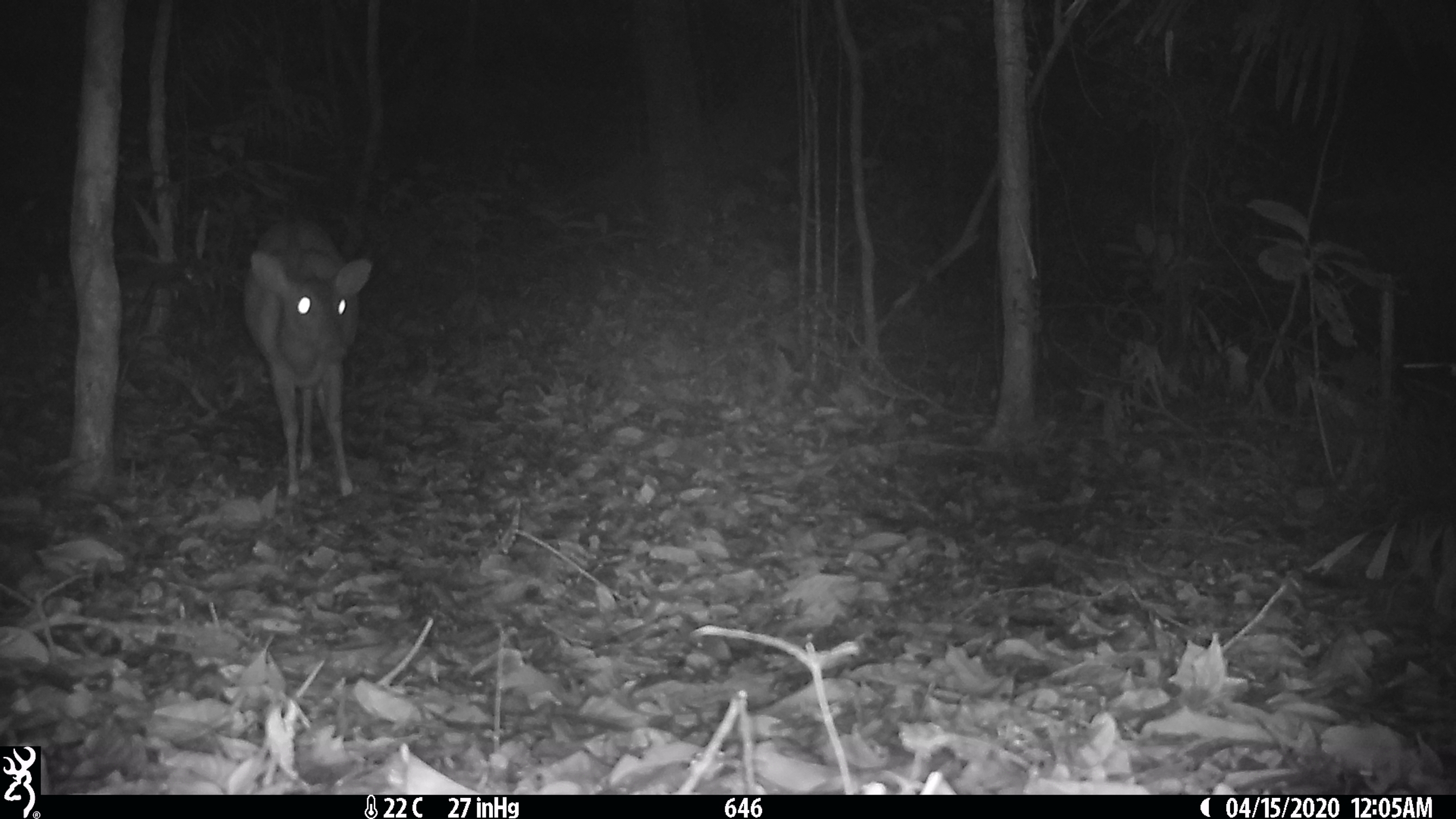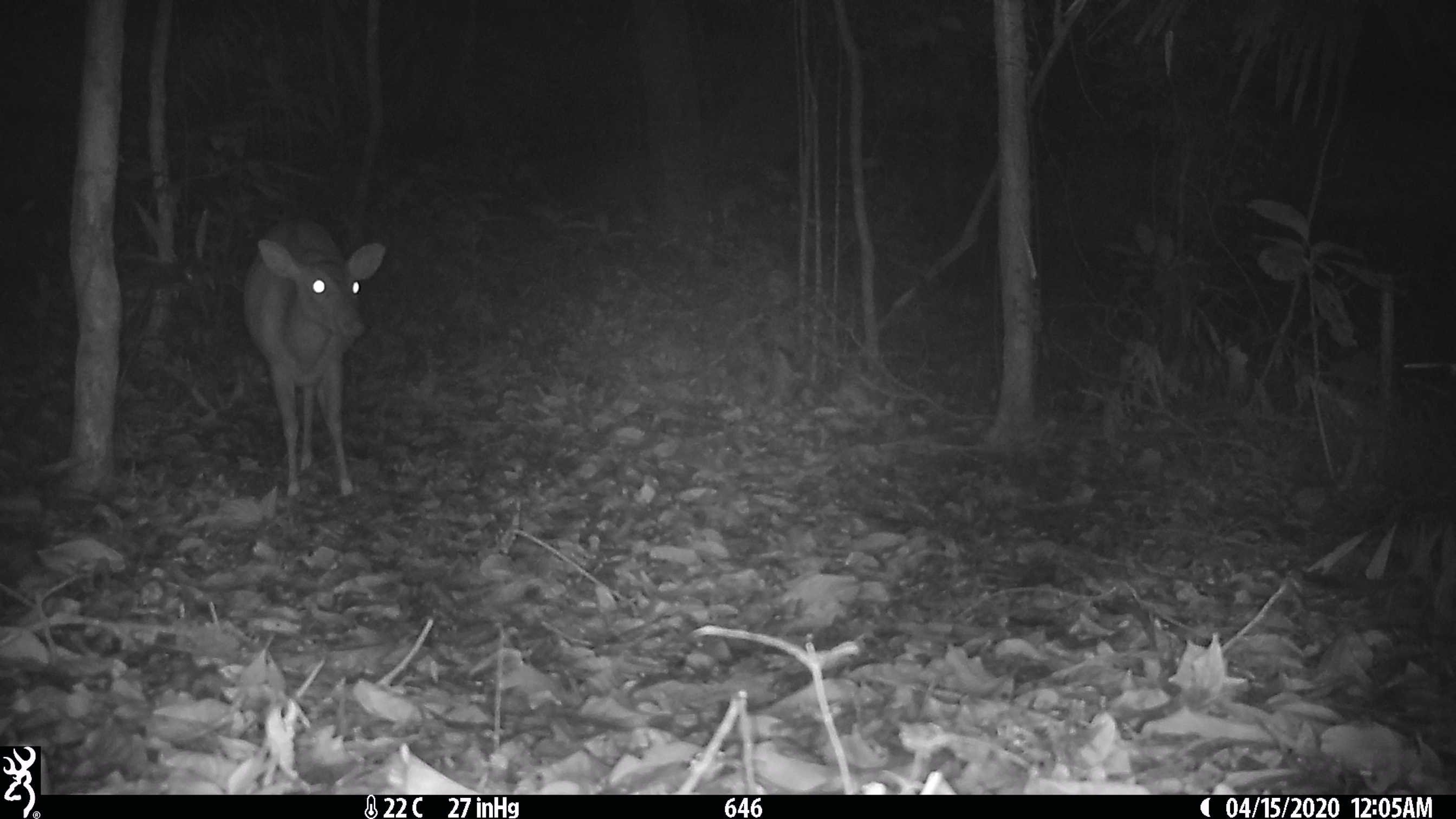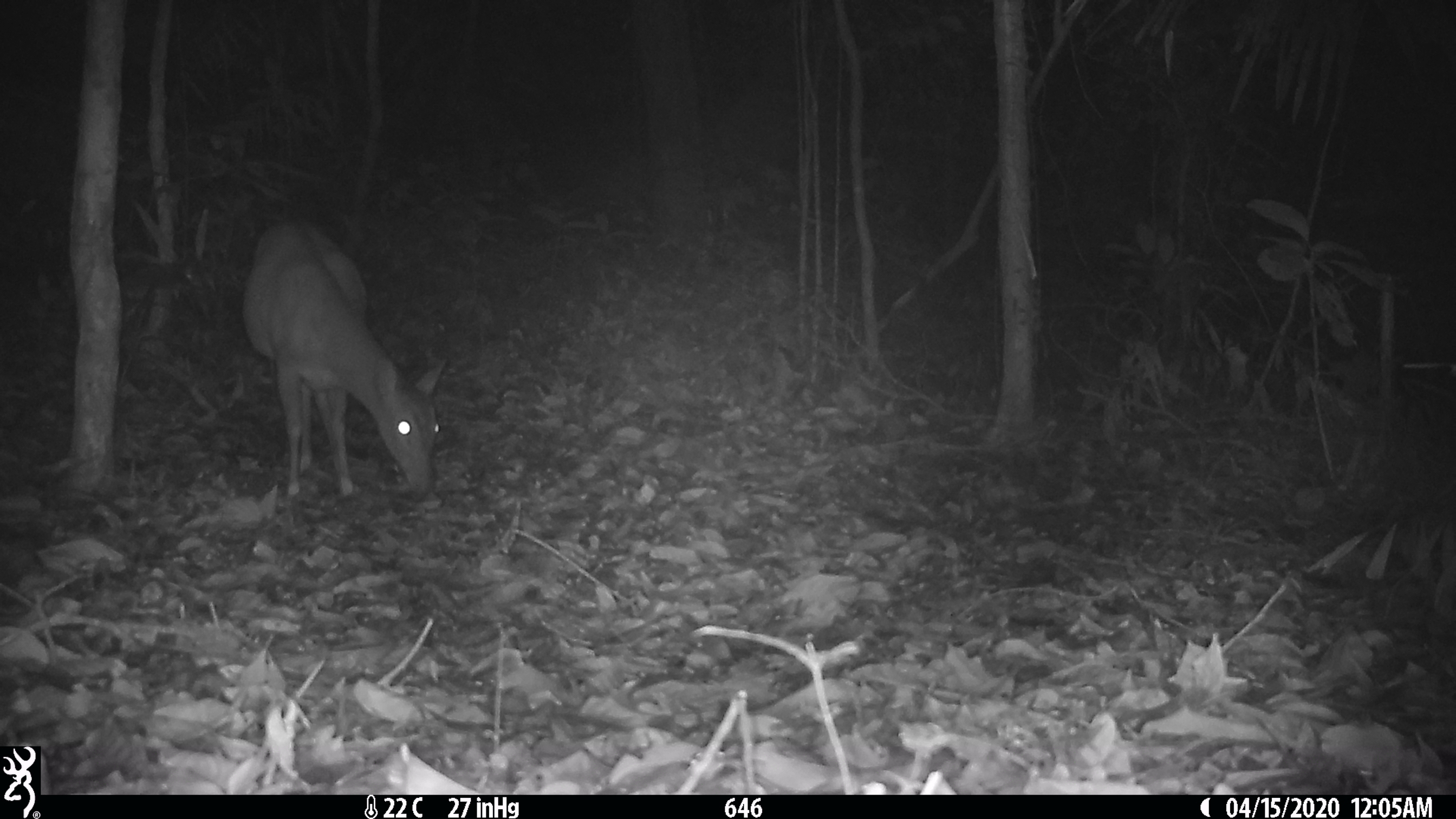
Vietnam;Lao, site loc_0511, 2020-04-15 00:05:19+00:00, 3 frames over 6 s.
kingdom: Animalia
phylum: Chordata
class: Mammalia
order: Artiodactyla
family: Cervidae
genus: Muntiacus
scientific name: Muntiacus vuquangensis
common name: large-antlered muntjac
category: large antlered muntjac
Large antlered muntjac (large-antlered muntjac) (Muntiacus vuquangensis). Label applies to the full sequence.